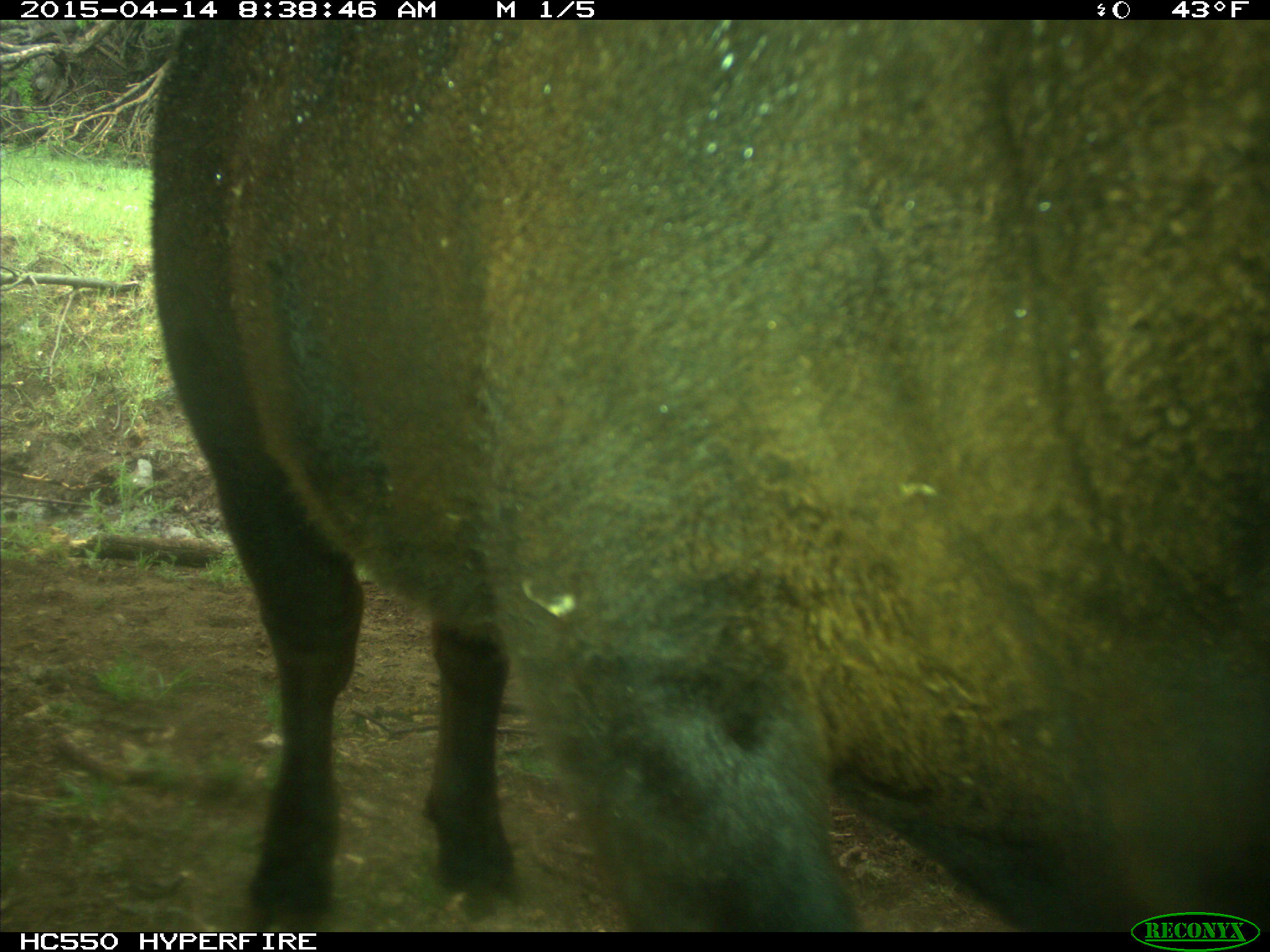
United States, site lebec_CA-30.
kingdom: Animalia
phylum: Chordata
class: Mammalia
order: Artiodactyla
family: Bovidae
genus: Bos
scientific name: Bos taurus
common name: domestic cow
Bos taurus (domestic cow).